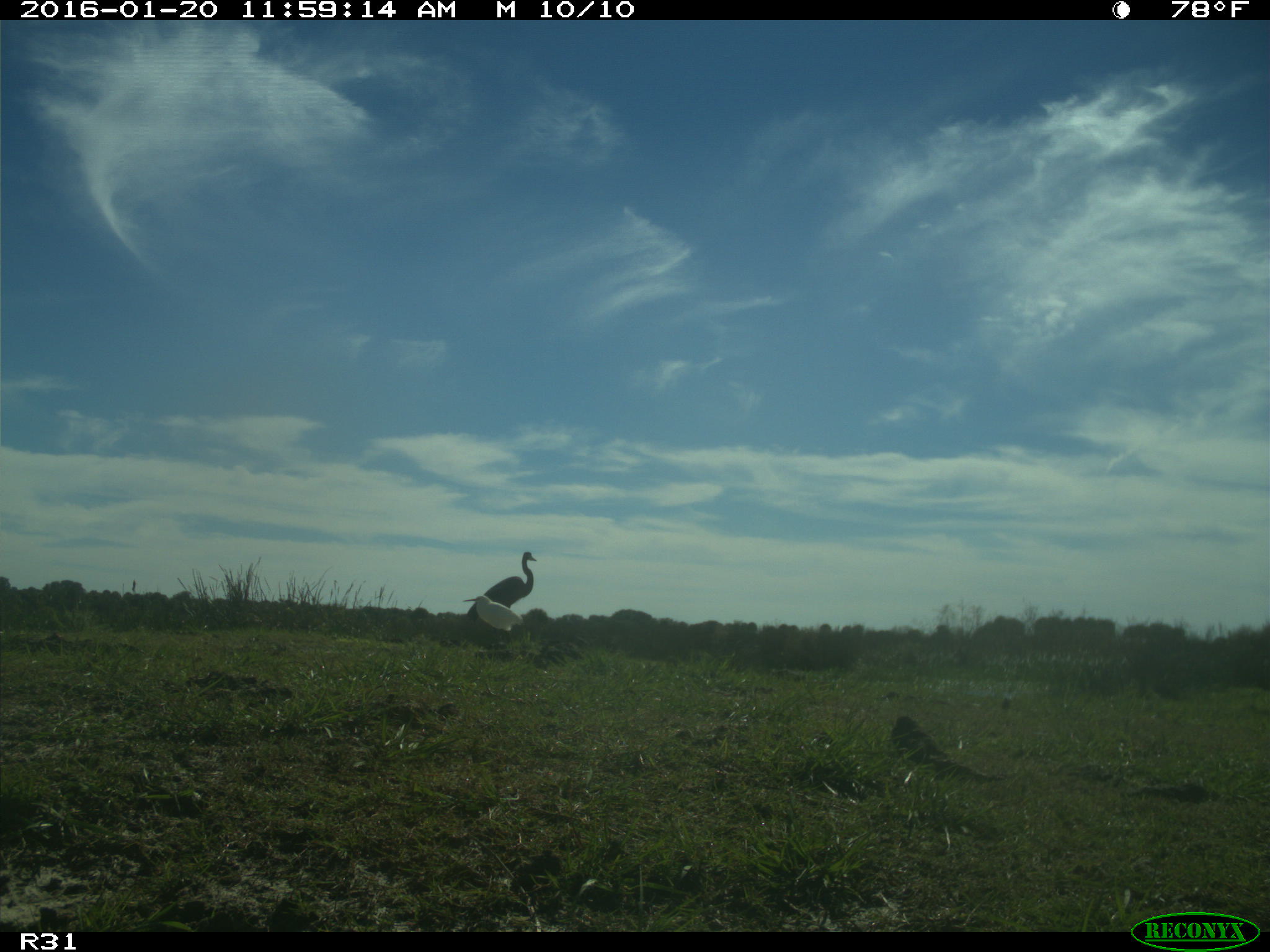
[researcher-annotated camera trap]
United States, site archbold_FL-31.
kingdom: Animalia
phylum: Chordata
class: Aves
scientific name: Aves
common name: birds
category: unidentified bird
Unidentified bird (birds) (Aves).